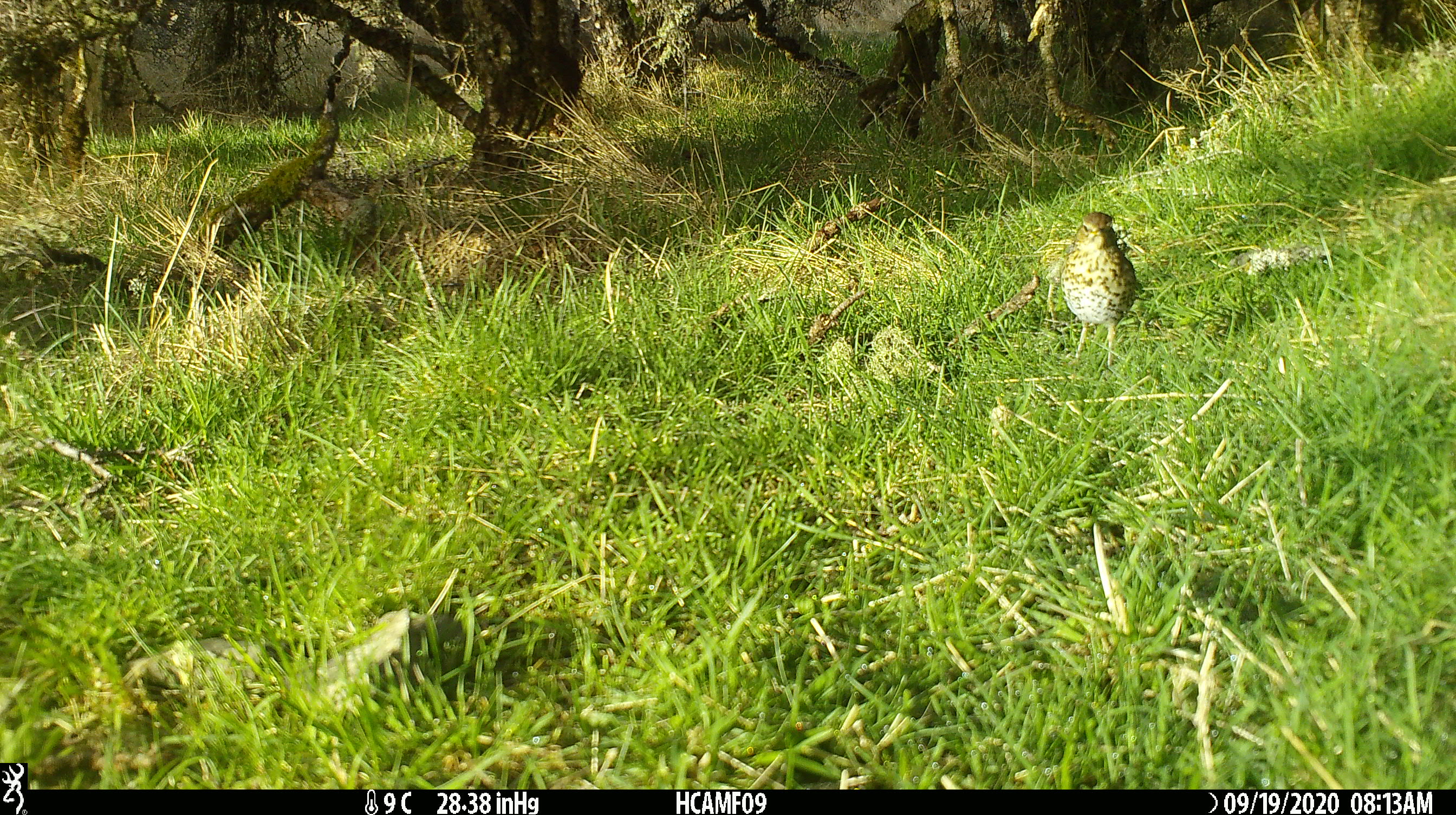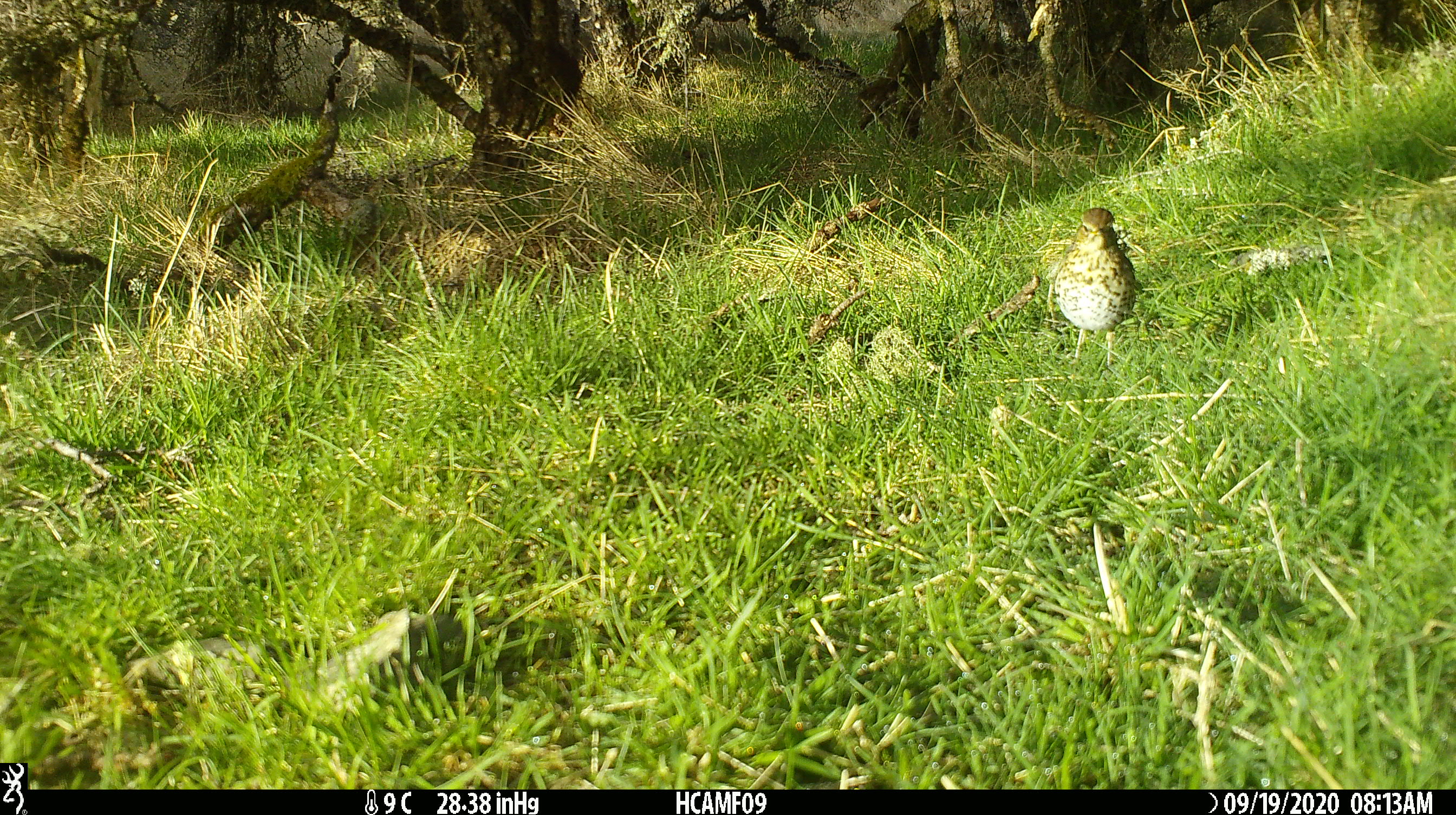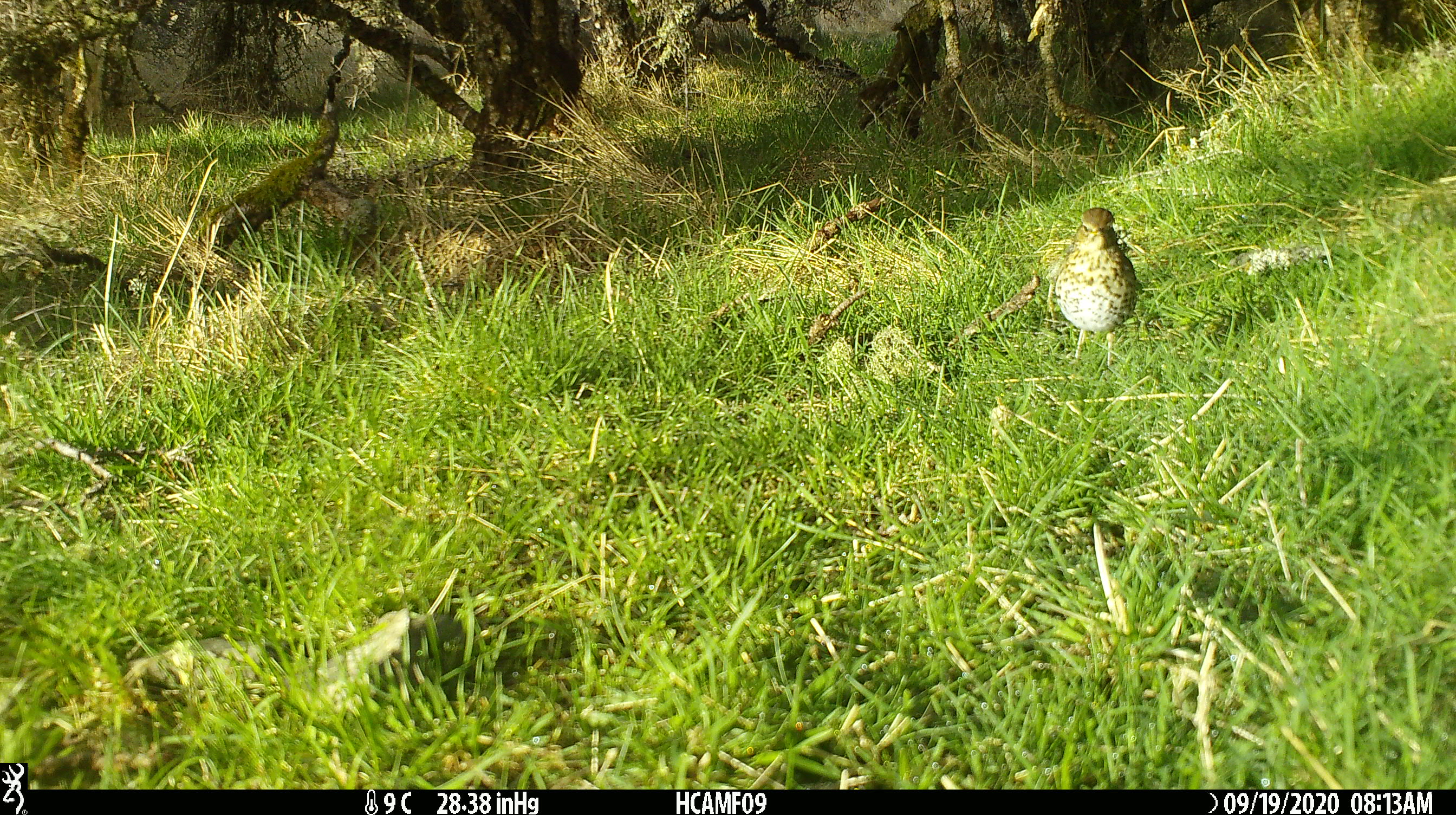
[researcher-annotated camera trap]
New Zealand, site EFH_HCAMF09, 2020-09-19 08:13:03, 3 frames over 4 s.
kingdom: Animalia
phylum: Chordata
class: Aves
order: Passeriformes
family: Turdidae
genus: Turdus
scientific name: Turdus philomelos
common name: song thrush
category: thrush